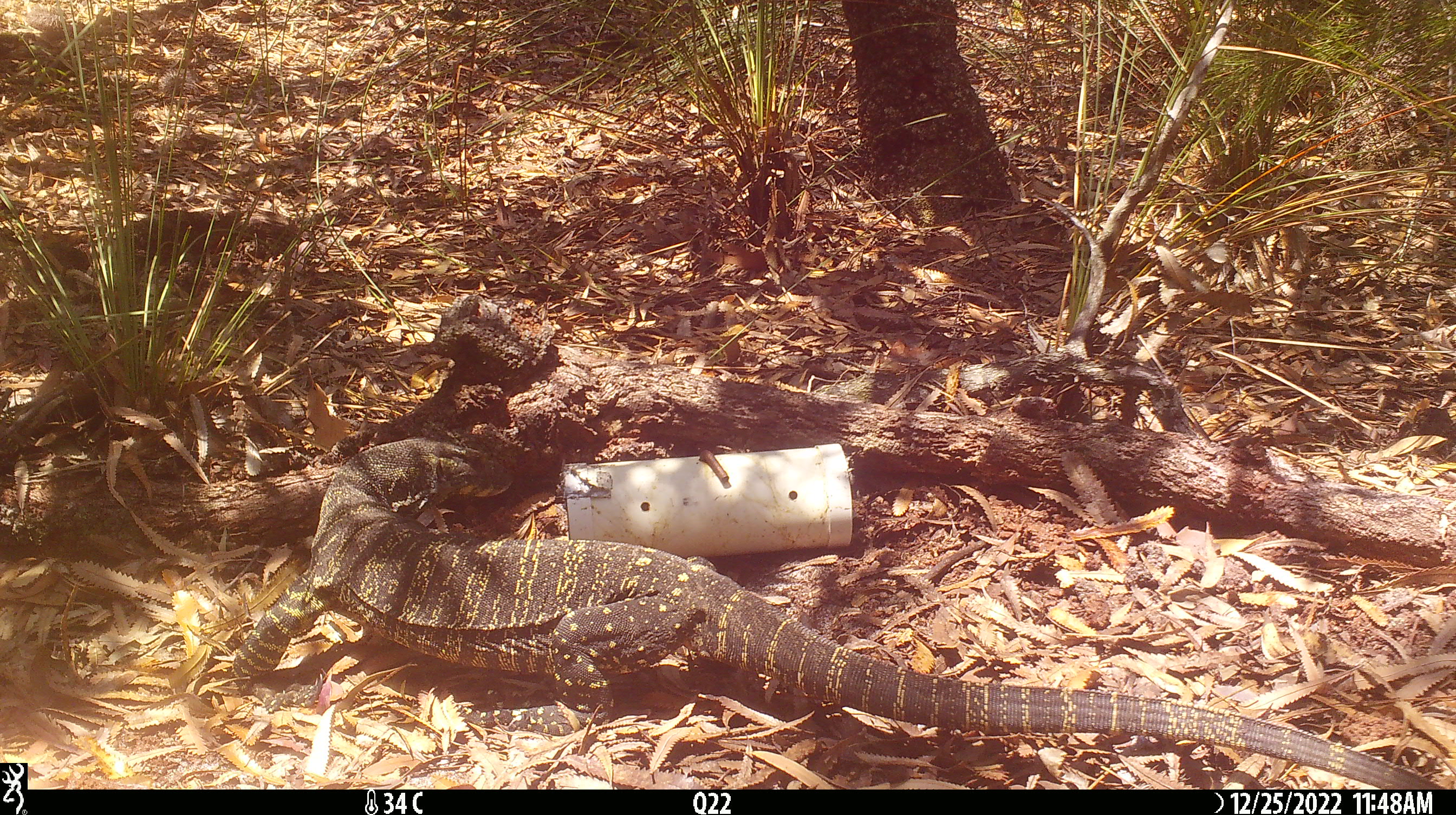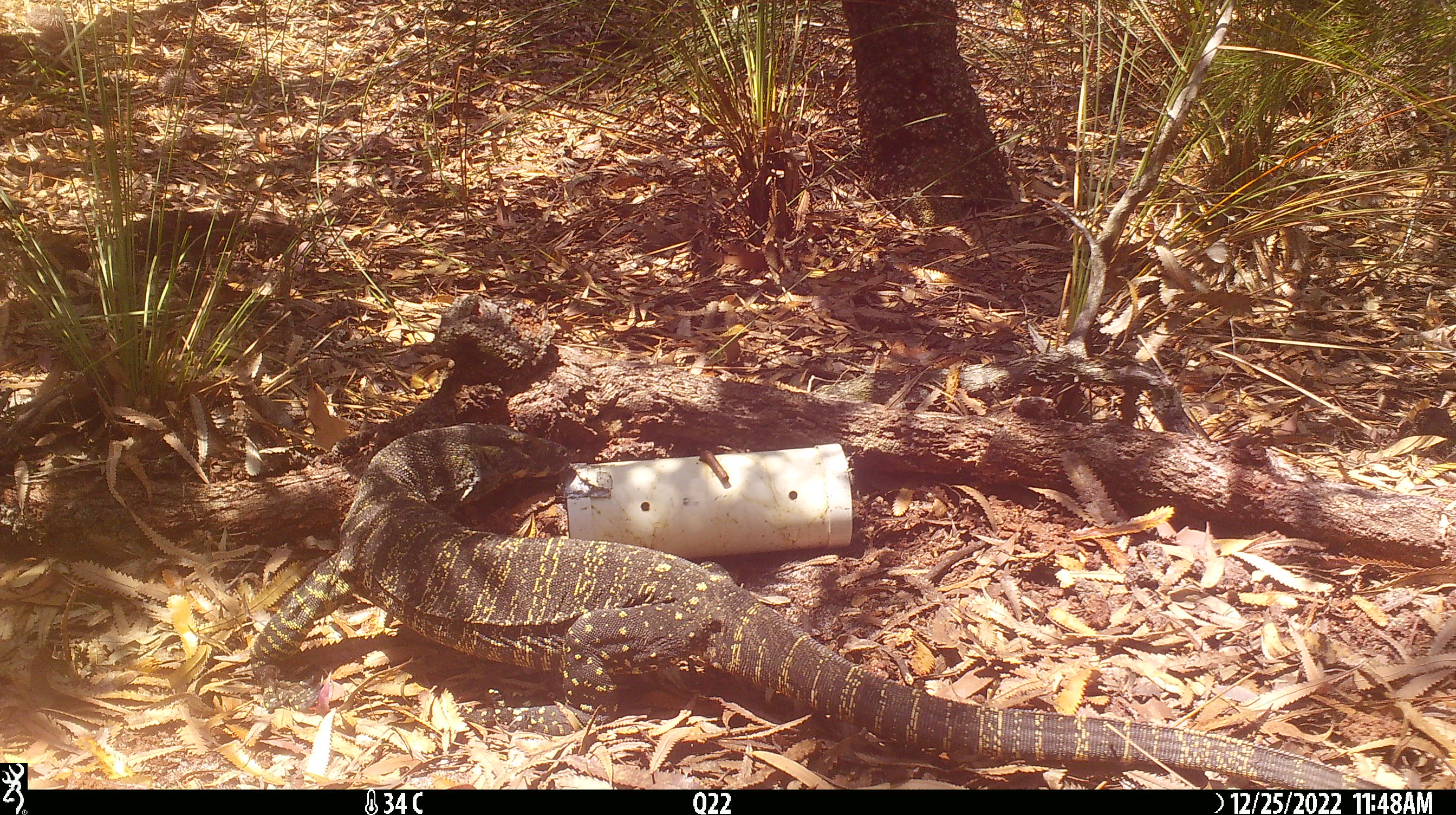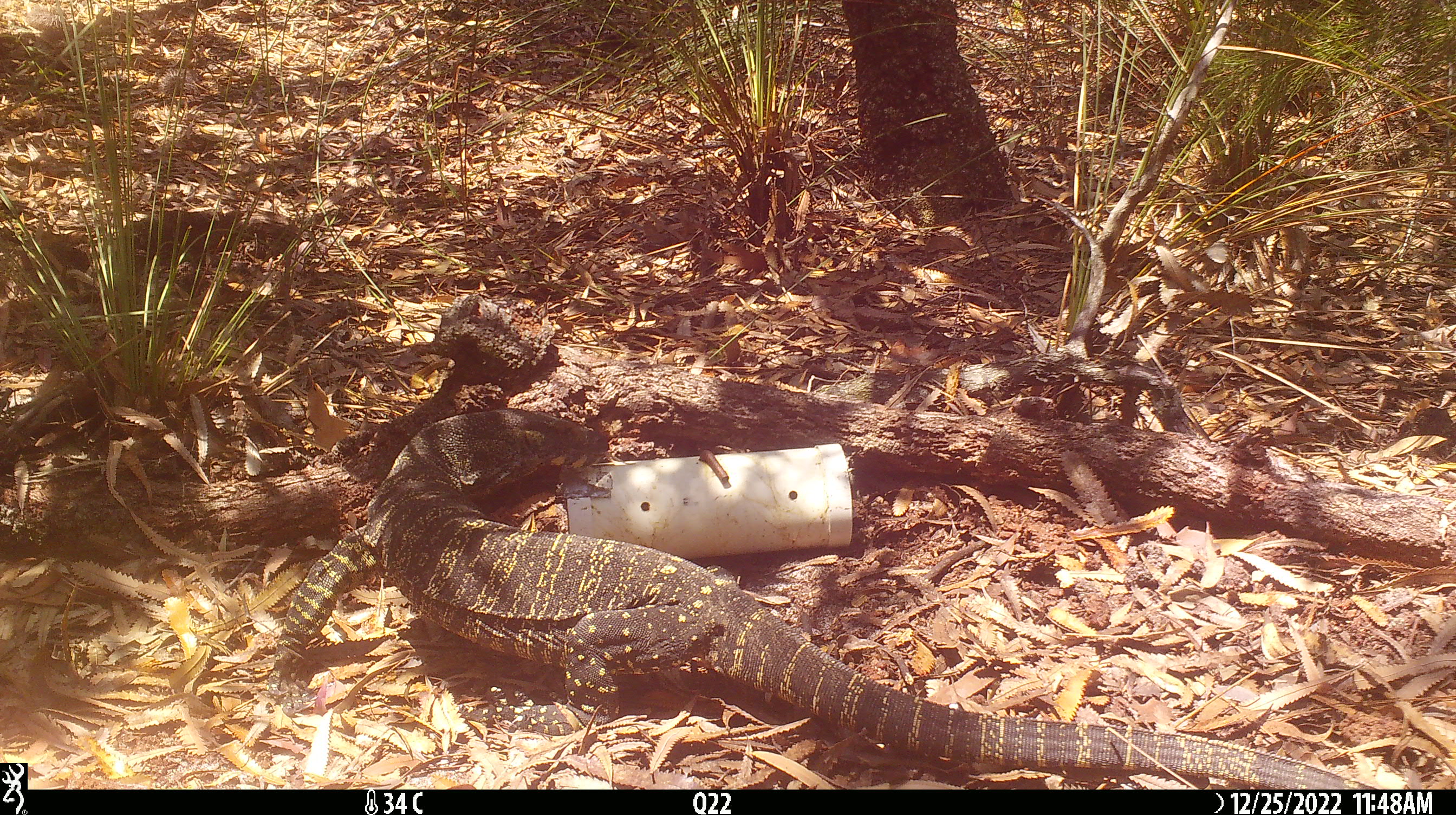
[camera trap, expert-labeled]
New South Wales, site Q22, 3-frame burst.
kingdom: Animalia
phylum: Chordata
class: Reptilia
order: Squamata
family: Varanidae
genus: Varanus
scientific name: Varanus varius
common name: lace monitor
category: goanna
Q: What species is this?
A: Goanna (lace monitor) (Varanus varius).